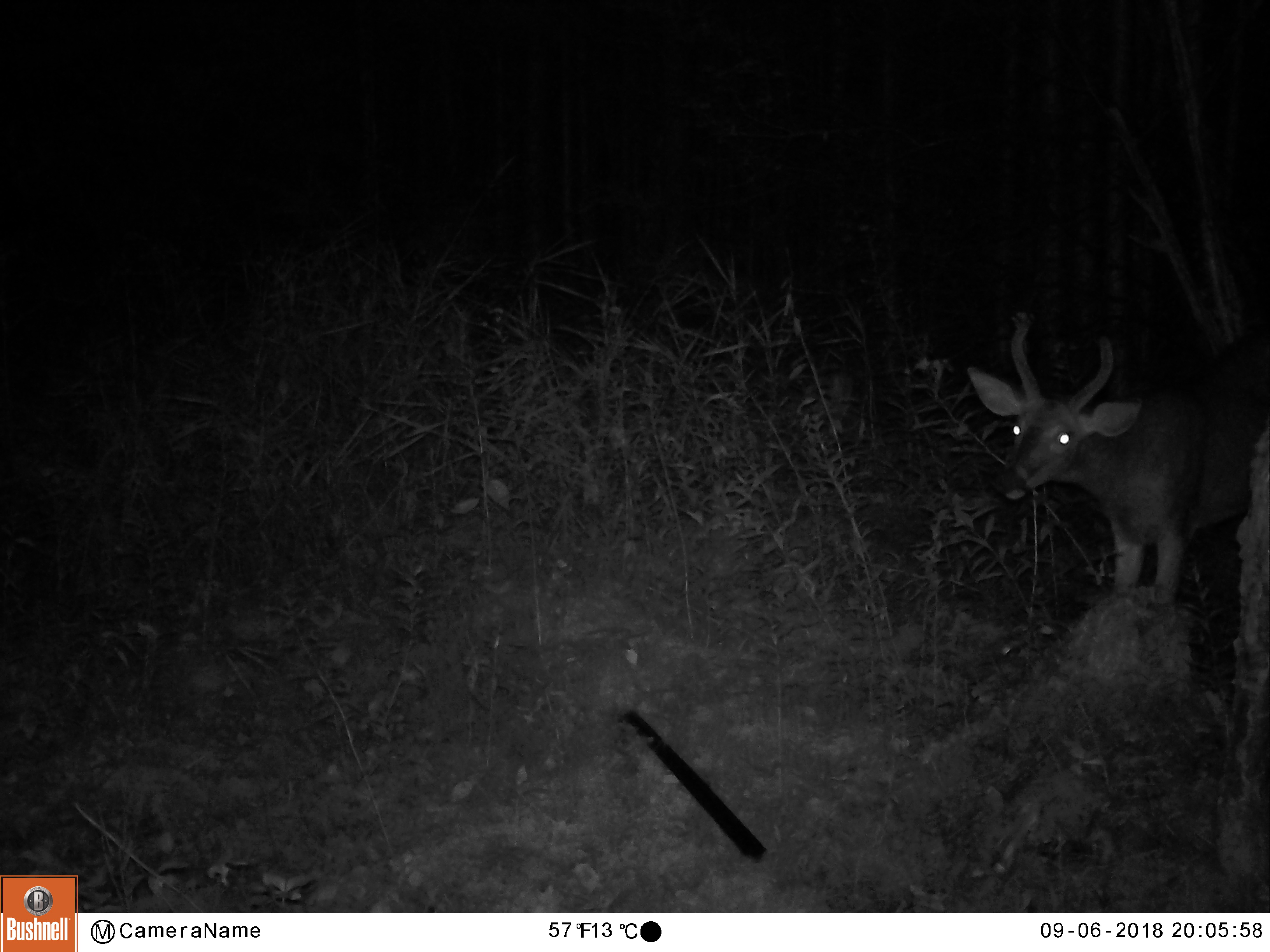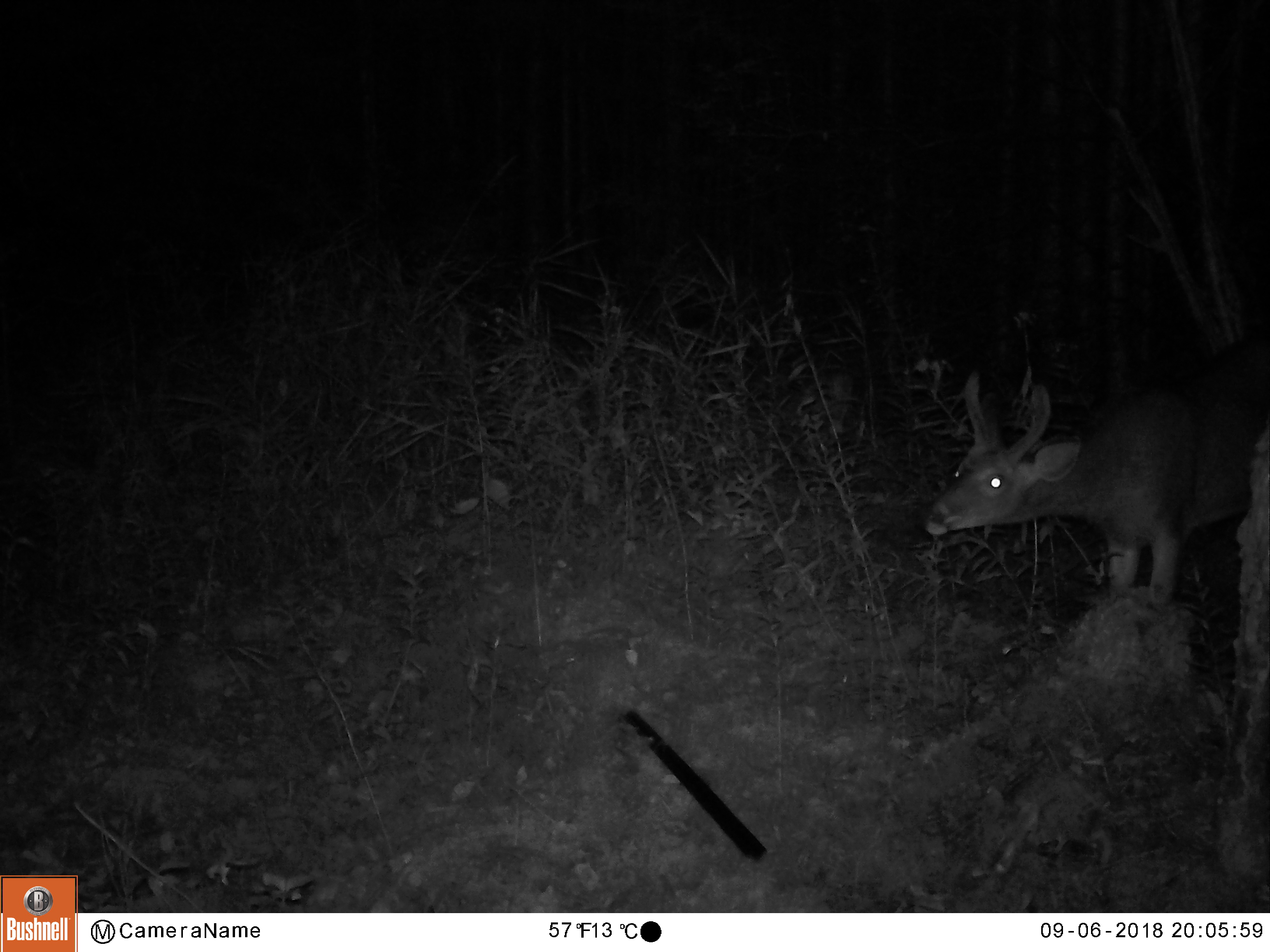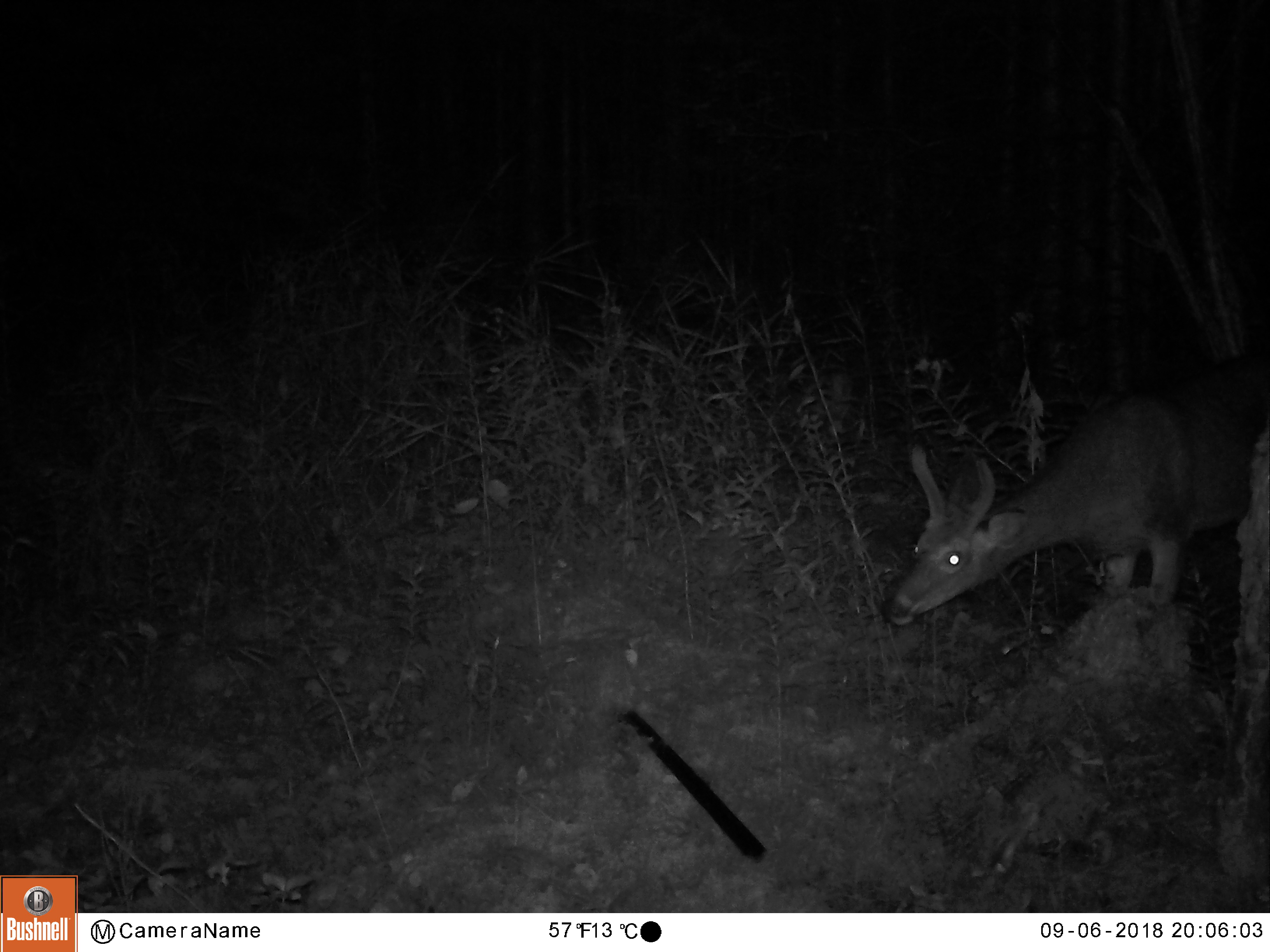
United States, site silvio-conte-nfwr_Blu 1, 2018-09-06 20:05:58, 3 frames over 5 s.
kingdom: Animalia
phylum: Chordata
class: Mammalia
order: Artiodactyla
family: Cervidae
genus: Odocoileus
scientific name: Odocoileus virginianus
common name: white-tailed deer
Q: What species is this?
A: White-tailed deer (Odocoileus virginianus).